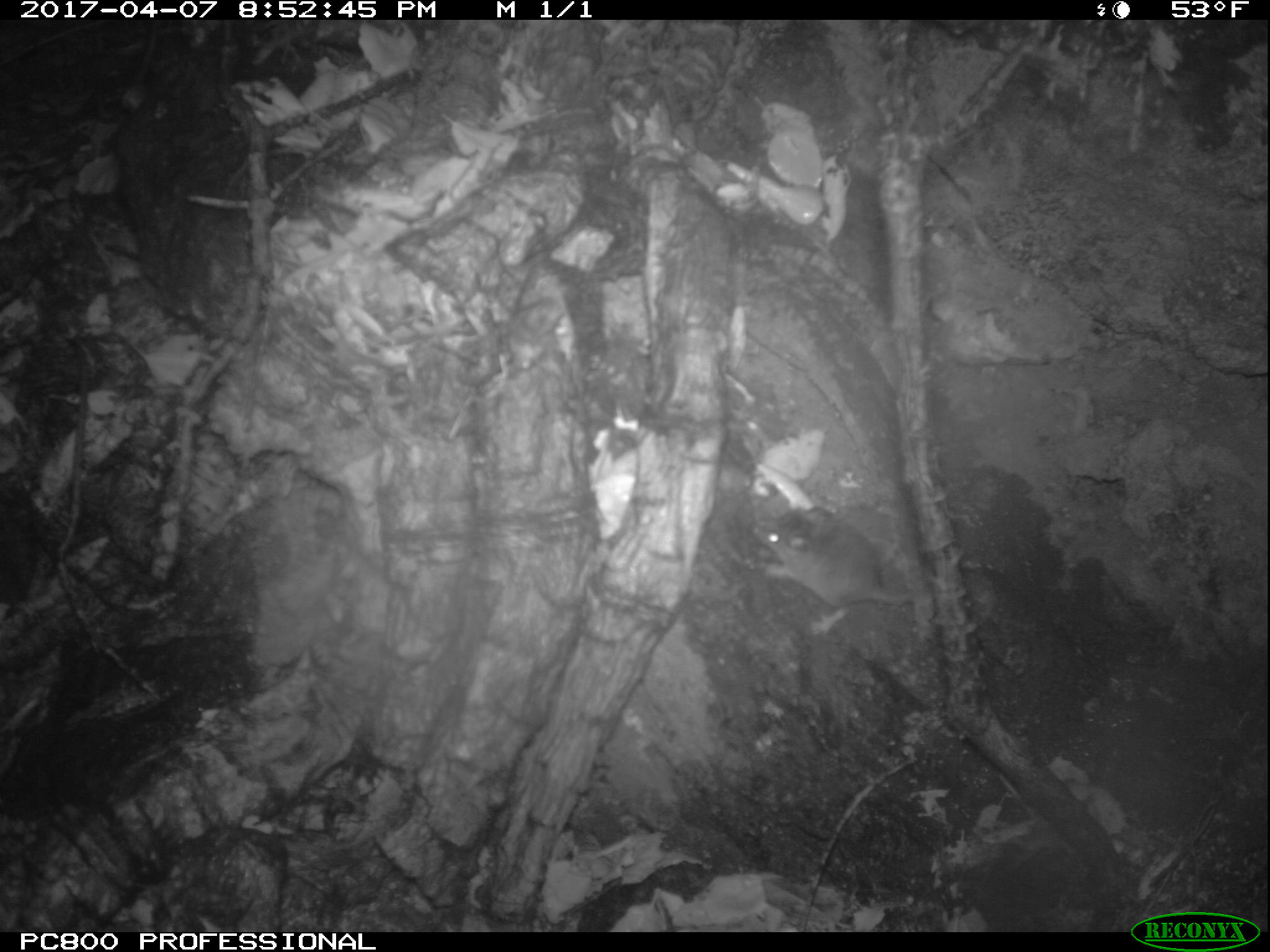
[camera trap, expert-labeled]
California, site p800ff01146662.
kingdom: Animalia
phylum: Chordata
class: Mammalia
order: Rodentia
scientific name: Rodentia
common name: rodent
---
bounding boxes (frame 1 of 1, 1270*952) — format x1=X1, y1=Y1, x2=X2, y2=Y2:
rodent: x1=750, y1=503, x2=915, y2=640